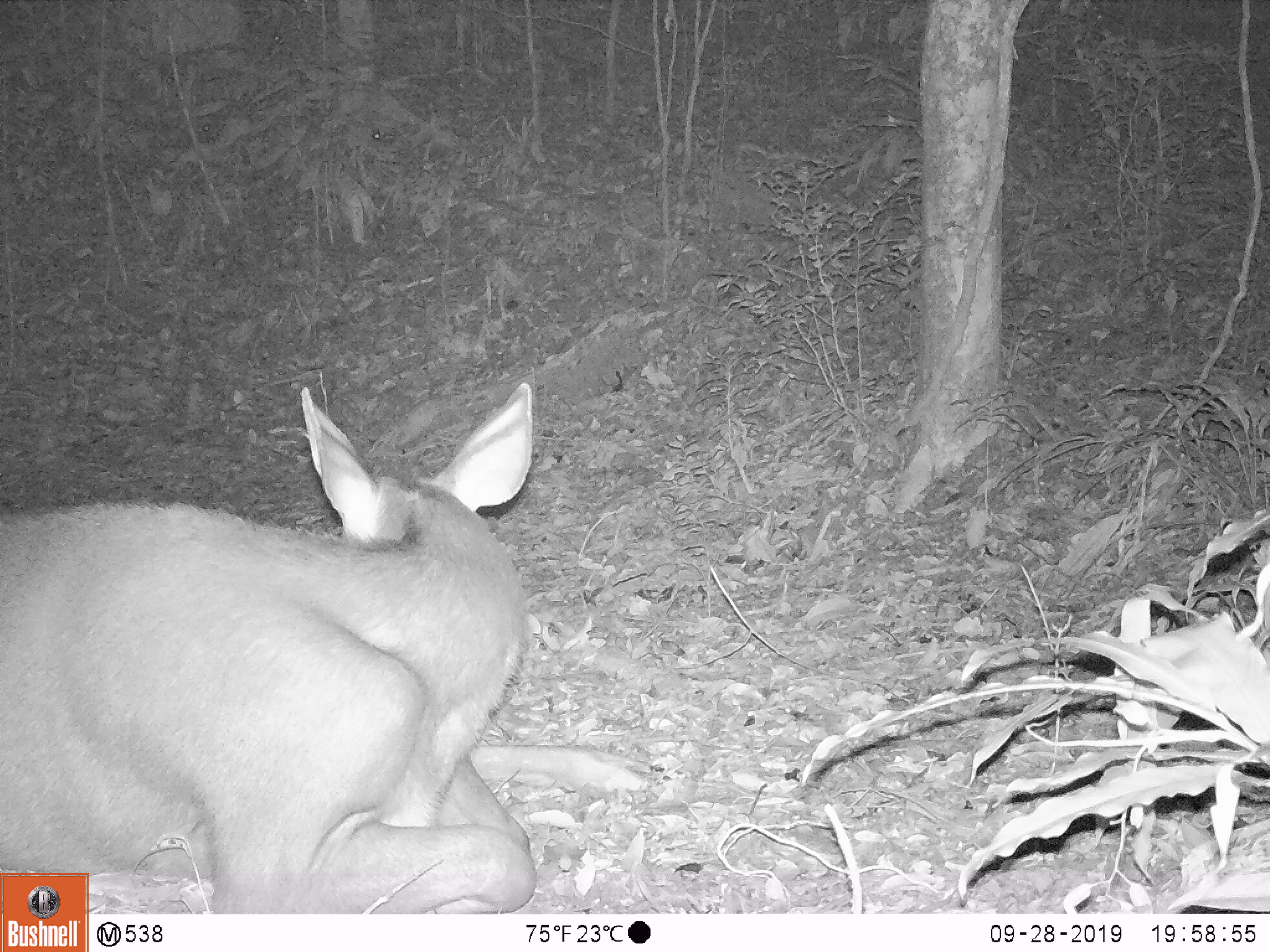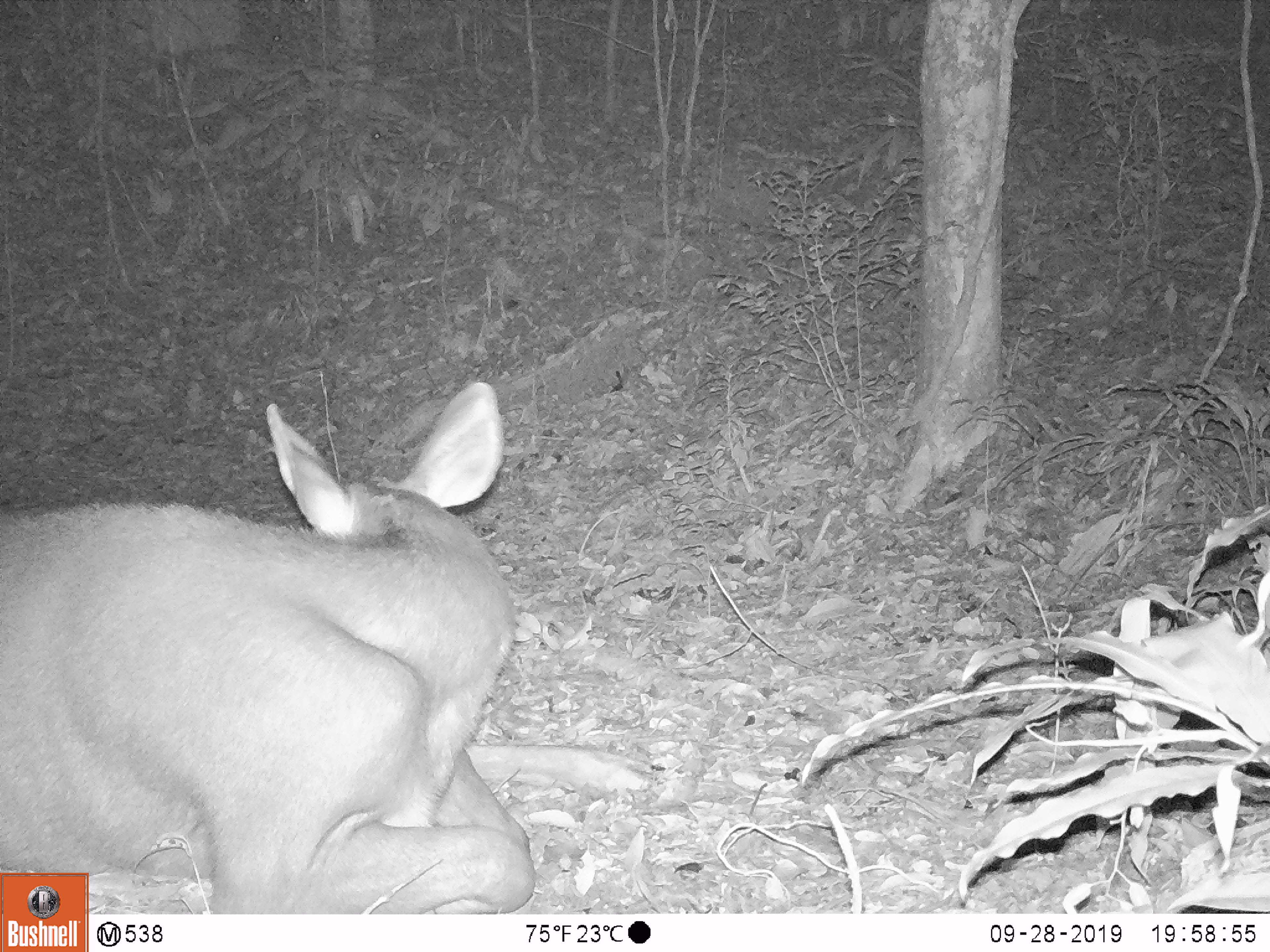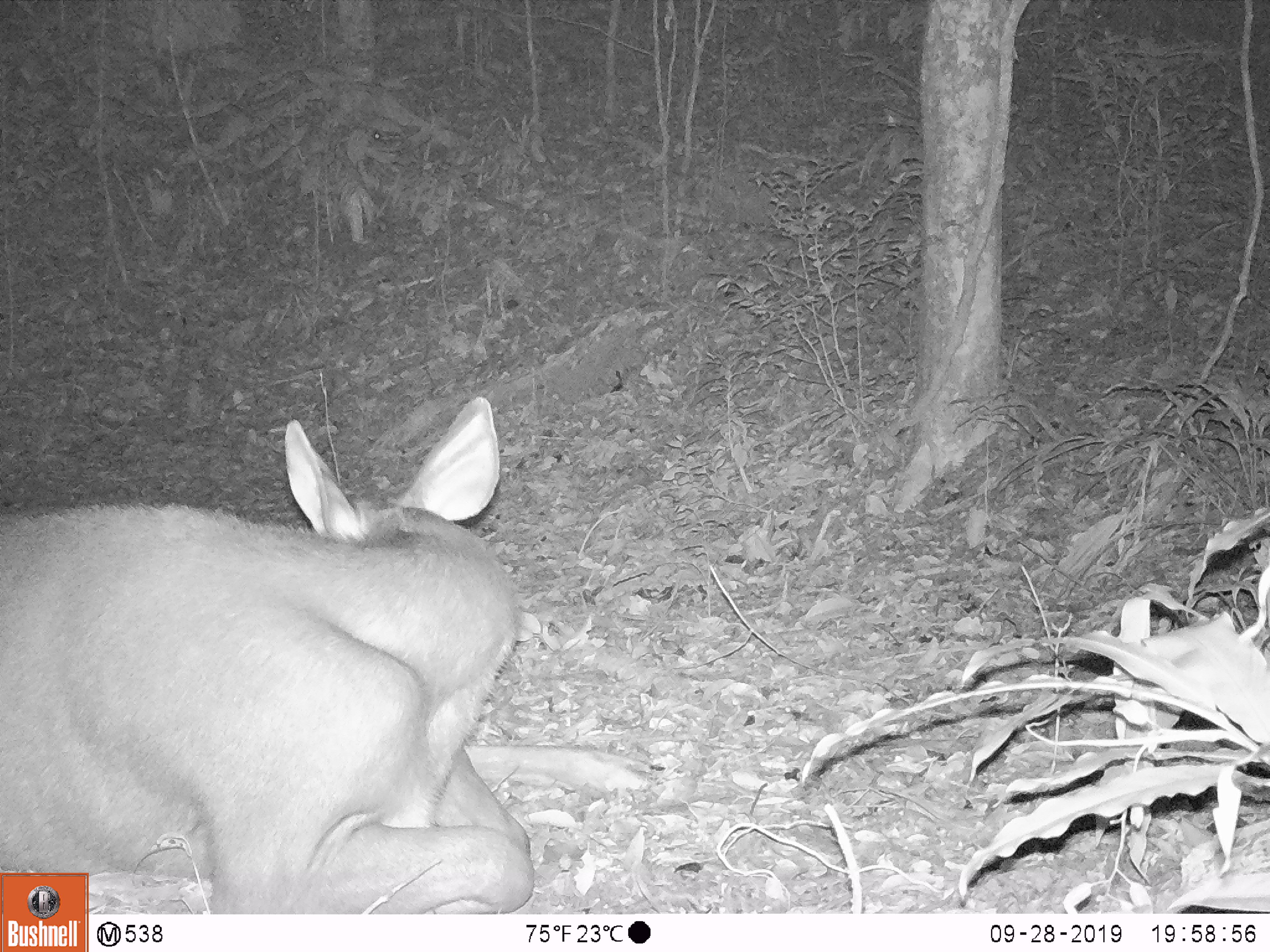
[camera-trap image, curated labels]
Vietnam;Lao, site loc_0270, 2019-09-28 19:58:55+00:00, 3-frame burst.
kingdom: Animalia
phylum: Chordata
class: Mammalia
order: Artiodactyla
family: Cervidae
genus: Rusa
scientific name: Rusa unicolor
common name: sambar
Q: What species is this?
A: Sambar (Rusa unicolor).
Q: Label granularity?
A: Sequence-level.